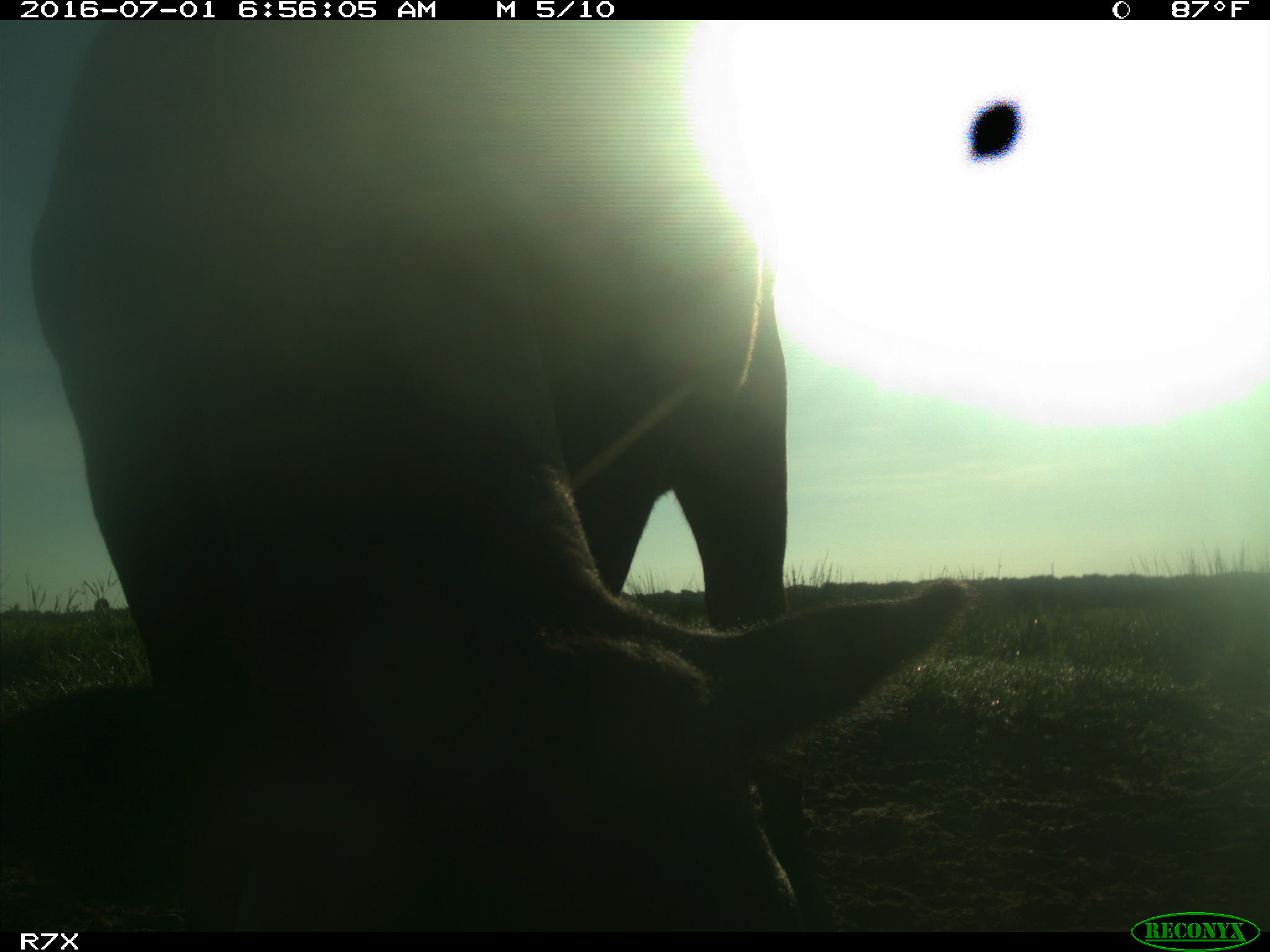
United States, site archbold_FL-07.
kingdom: Animalia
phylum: Chordata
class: Mammalia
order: Artiodactyla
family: Bovidae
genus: Bos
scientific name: Bos taurus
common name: domestic cow